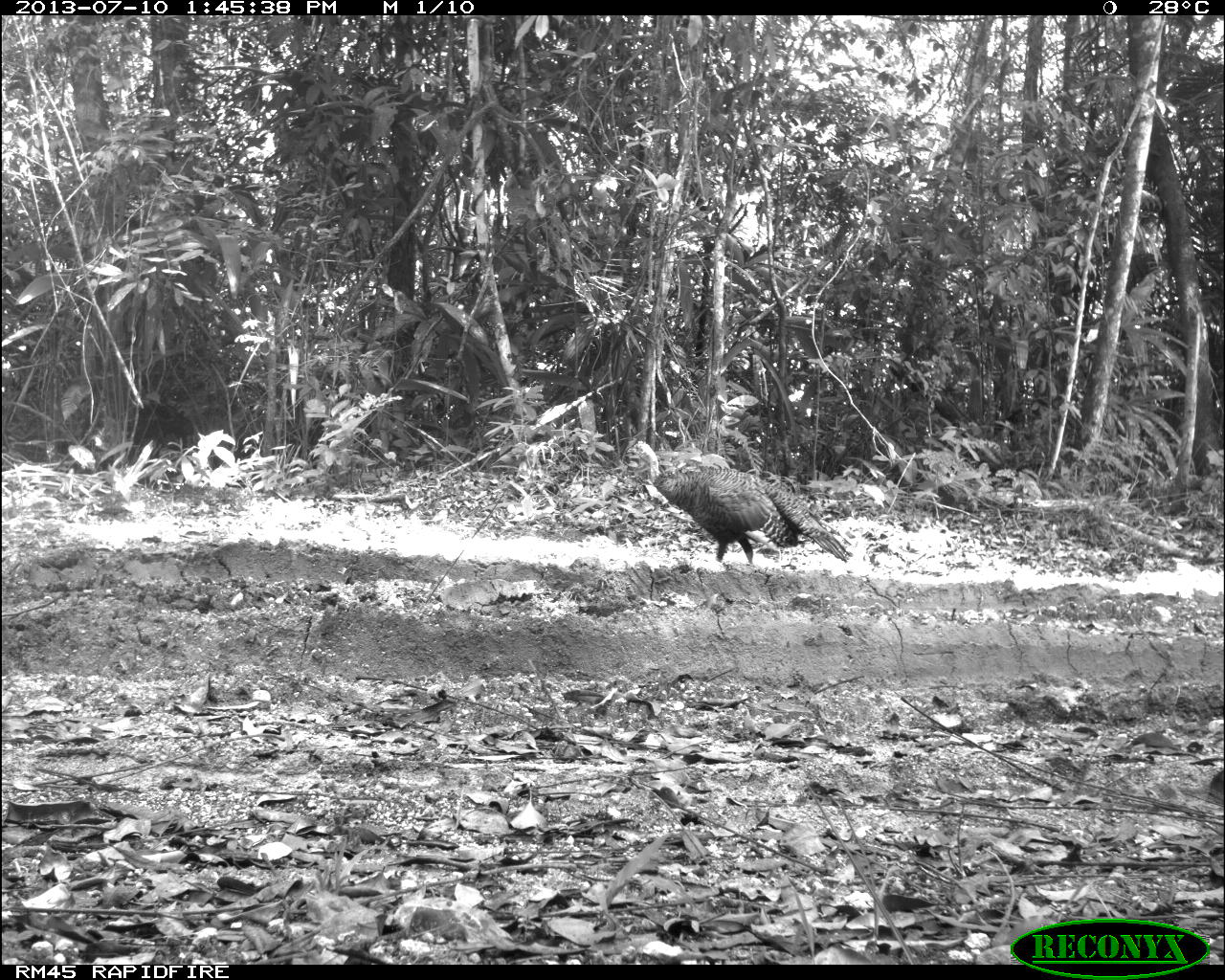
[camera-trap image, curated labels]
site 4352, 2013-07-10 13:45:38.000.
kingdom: Animalia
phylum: Chordata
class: Aves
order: Galliformes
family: Phasianidae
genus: Meleagris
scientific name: Meleagris ocellata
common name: ocellated turkey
Meleagris ocellata (ocellated turkey), count 1.